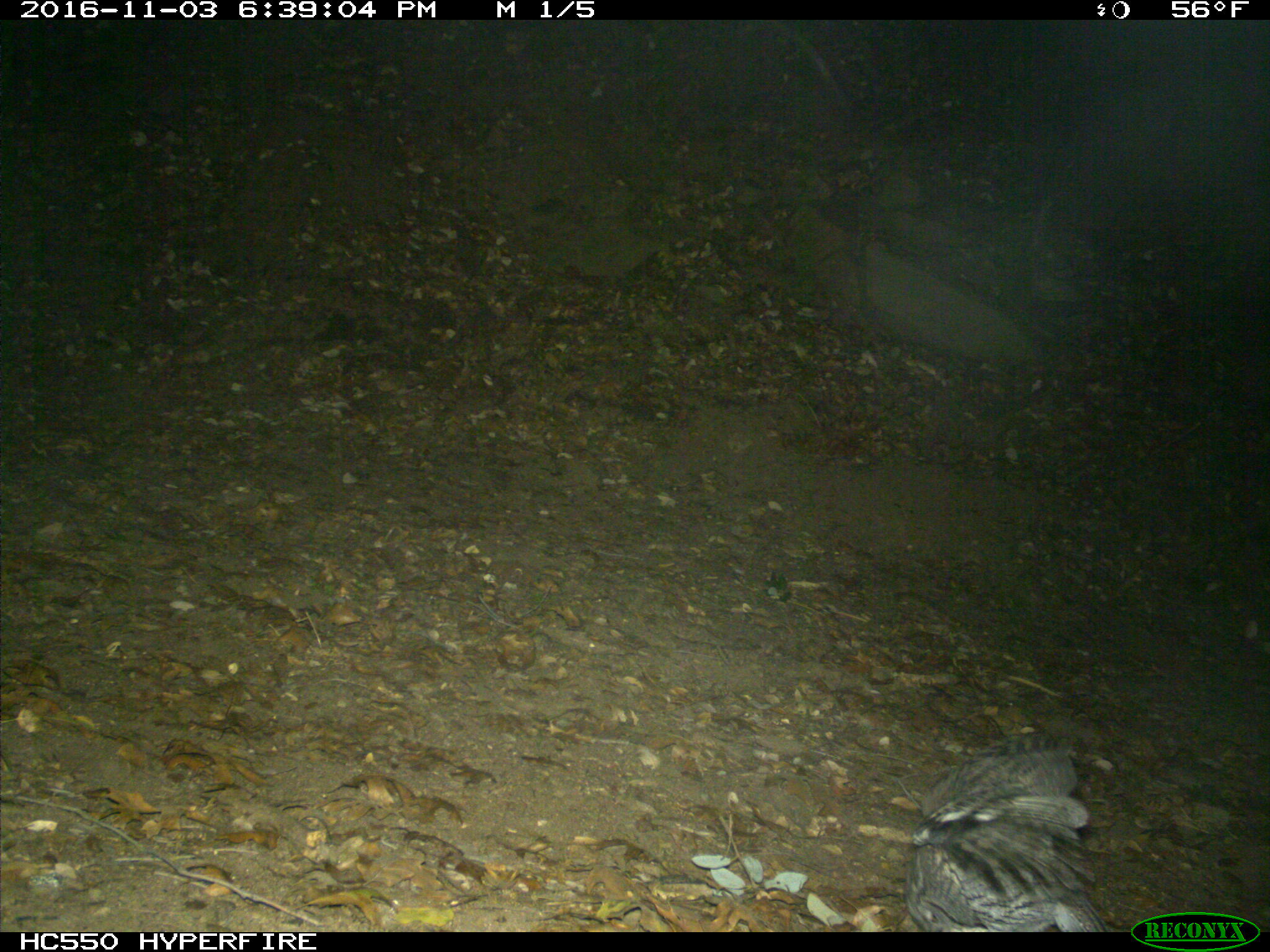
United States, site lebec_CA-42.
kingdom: Animalia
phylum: Chordata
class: Aves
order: Accipitriformes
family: Accipitridae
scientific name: Accipitridae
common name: acciptirids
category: unidentified accipitrid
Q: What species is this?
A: Unidentified accipitrid (acciptirids) (Accipitridae).